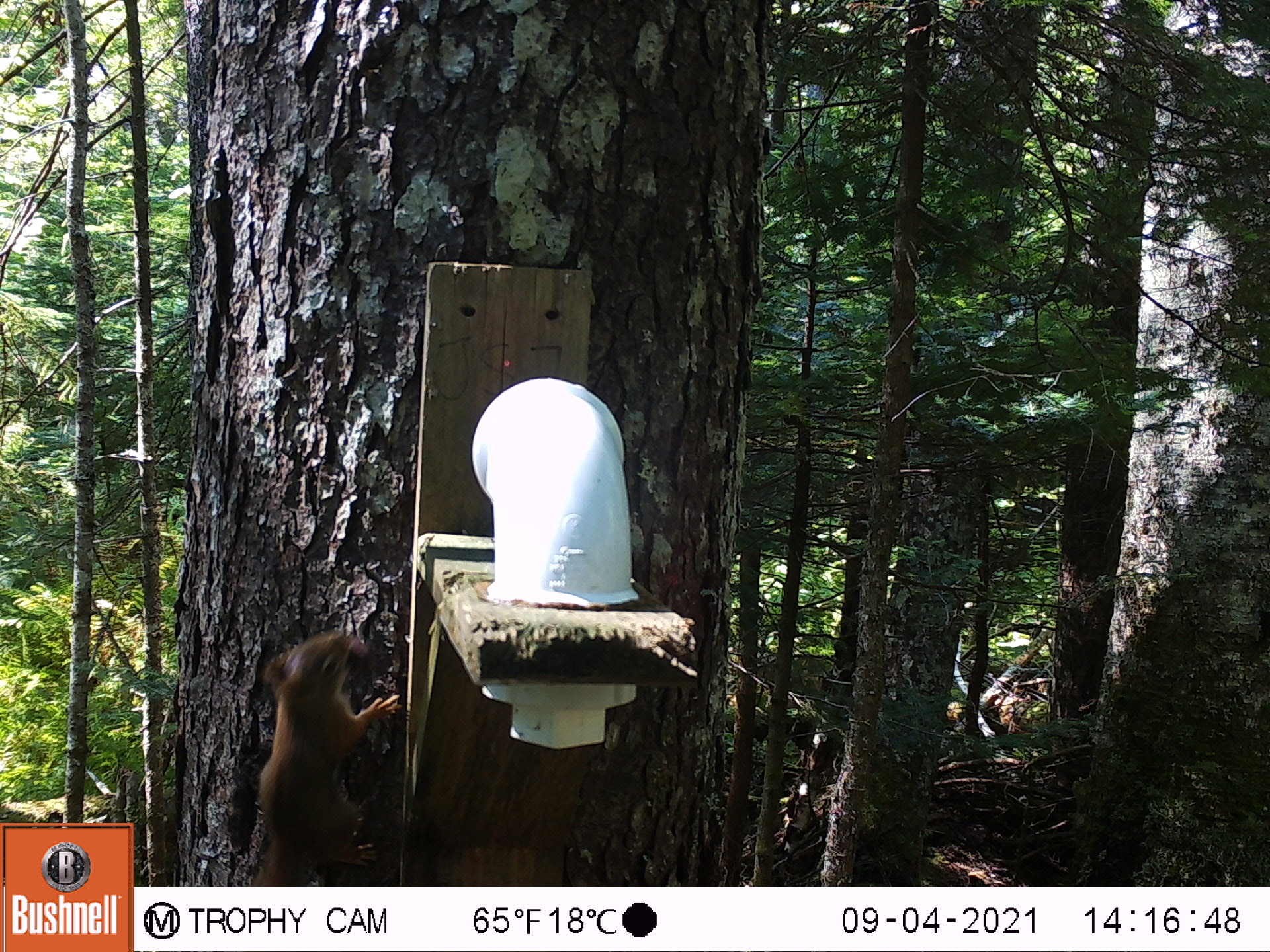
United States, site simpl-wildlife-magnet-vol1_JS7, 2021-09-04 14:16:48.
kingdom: Animalia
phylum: Chordata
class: Mammalia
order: Rodentia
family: Sciuridae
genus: Tamiasciurus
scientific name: Tamiasciurus hudsonicus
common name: red squirrel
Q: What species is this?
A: Red squirrel (Tamiasciurus hudsonicus).